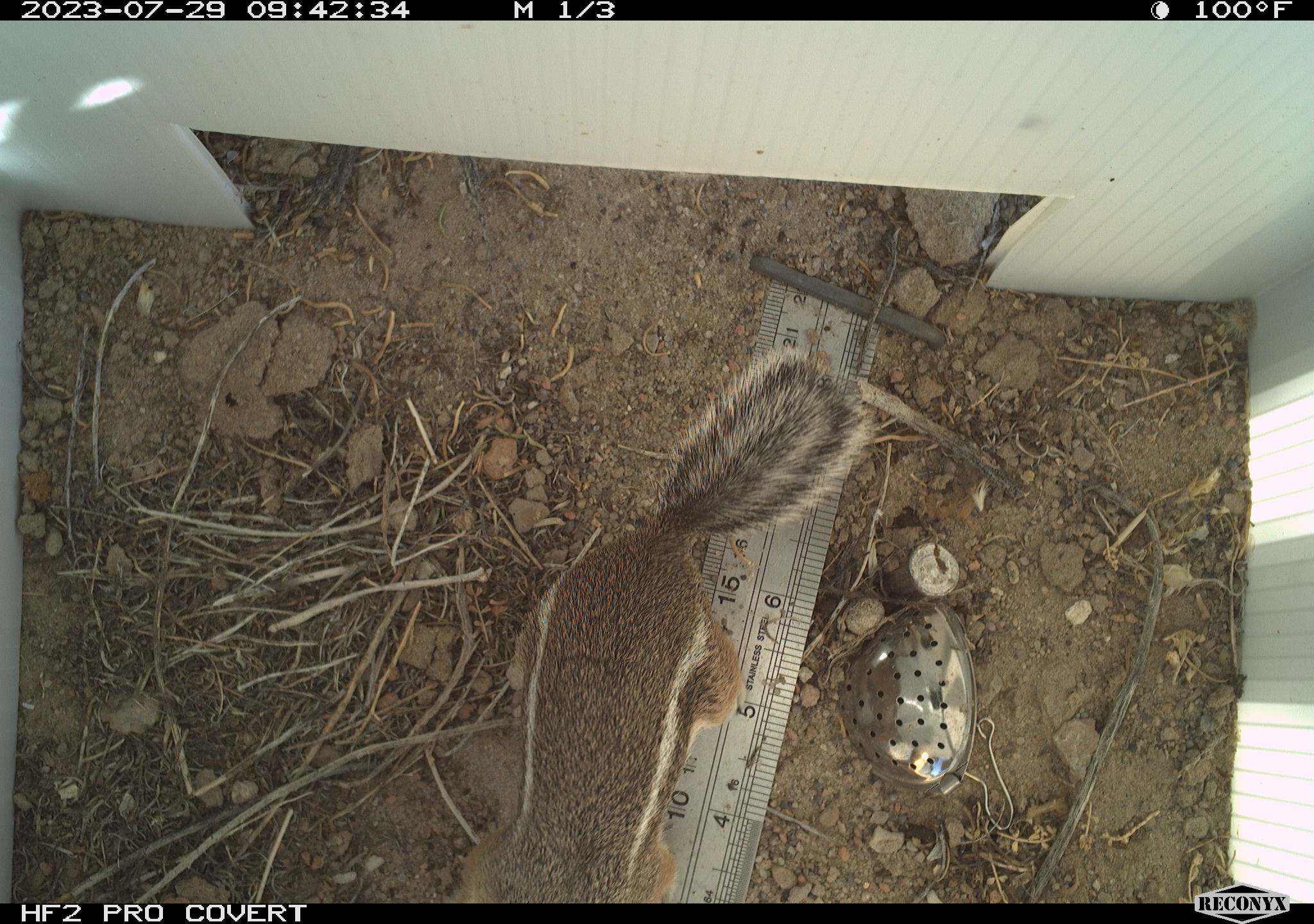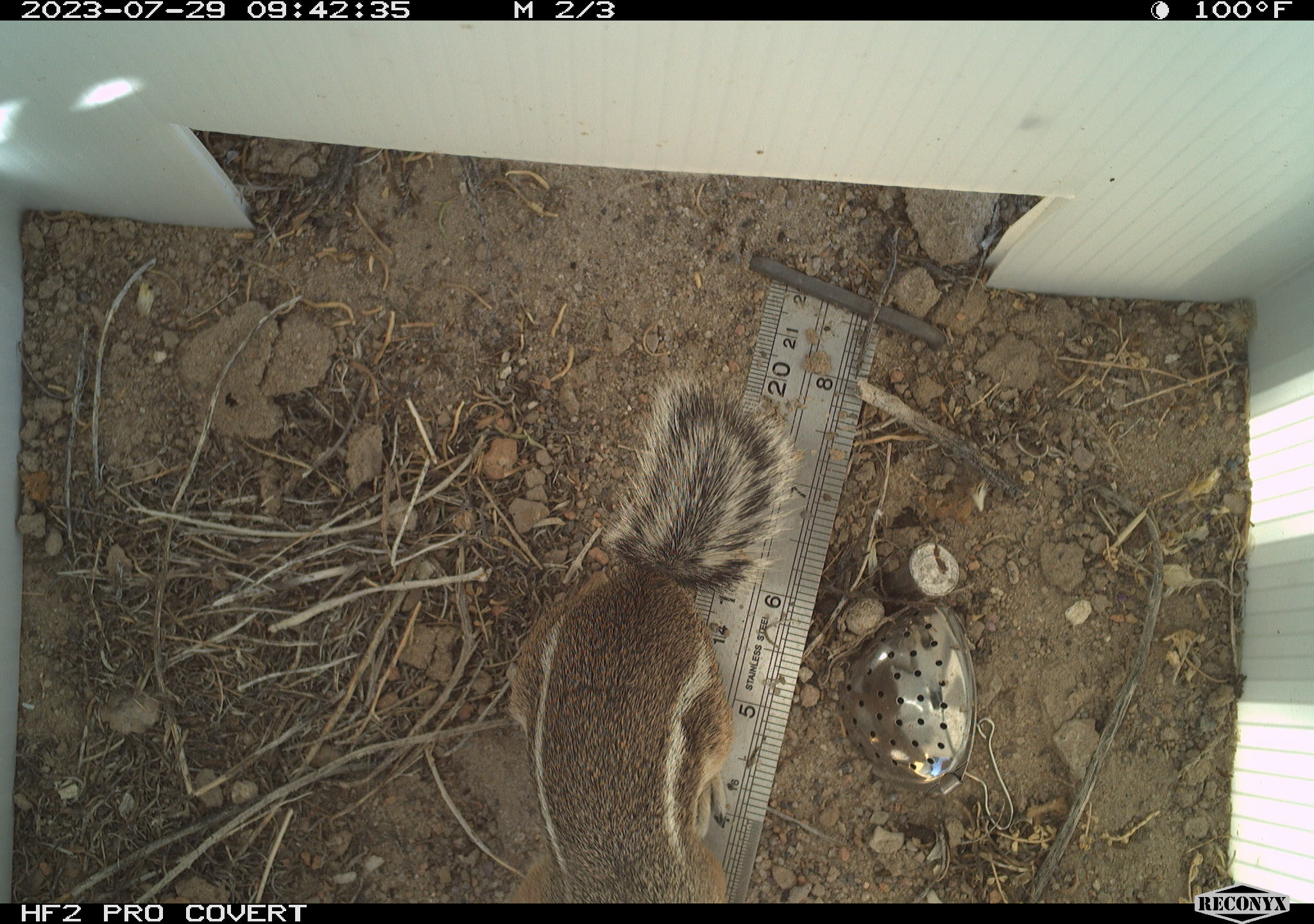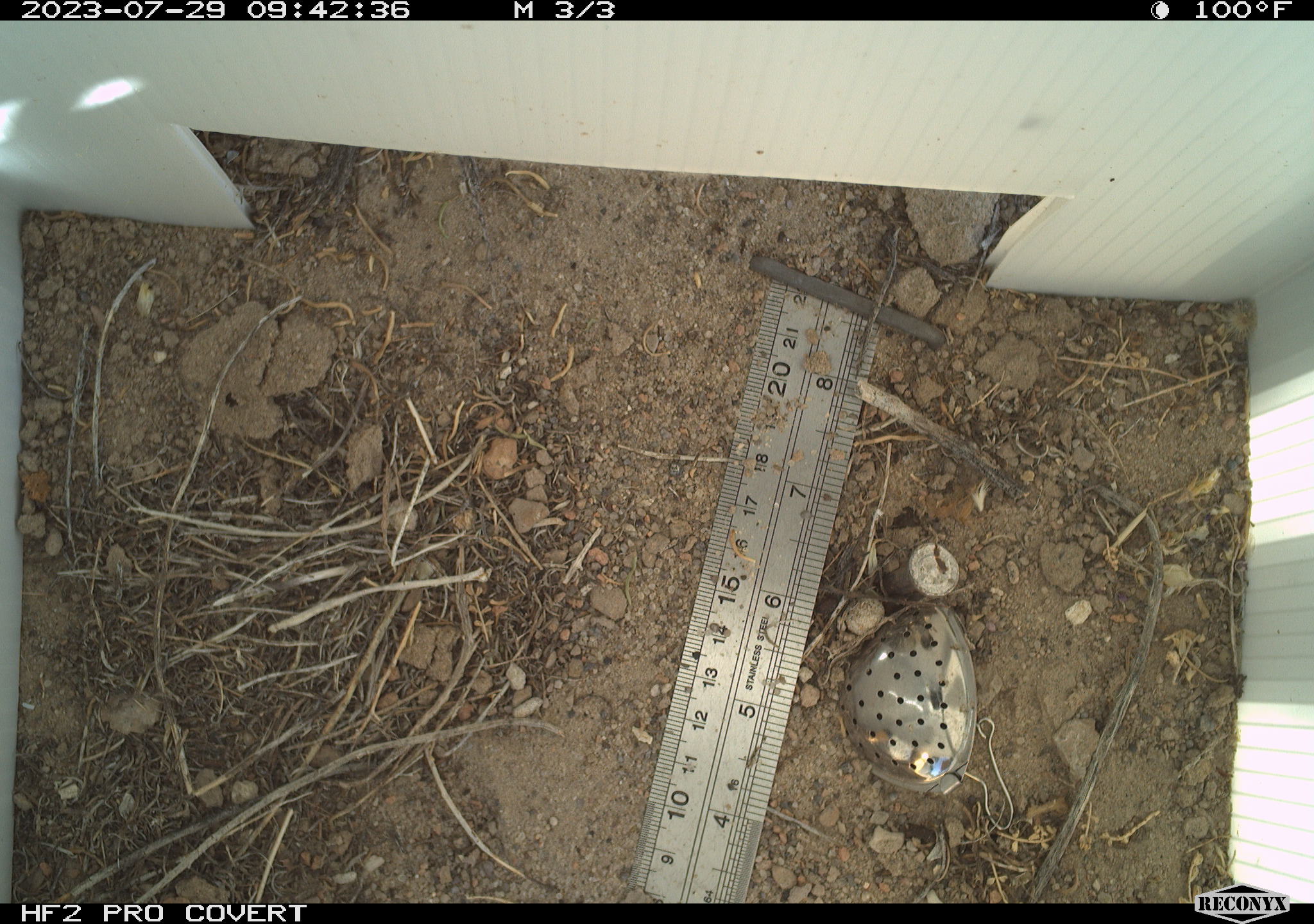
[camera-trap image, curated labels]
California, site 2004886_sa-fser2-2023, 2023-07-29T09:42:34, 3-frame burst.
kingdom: Animalia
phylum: Chordata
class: Mammalia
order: Rodentia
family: Sciuridae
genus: Ammospermophilus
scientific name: Ammospermophilus leucurus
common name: white-tailed antelope squirrel